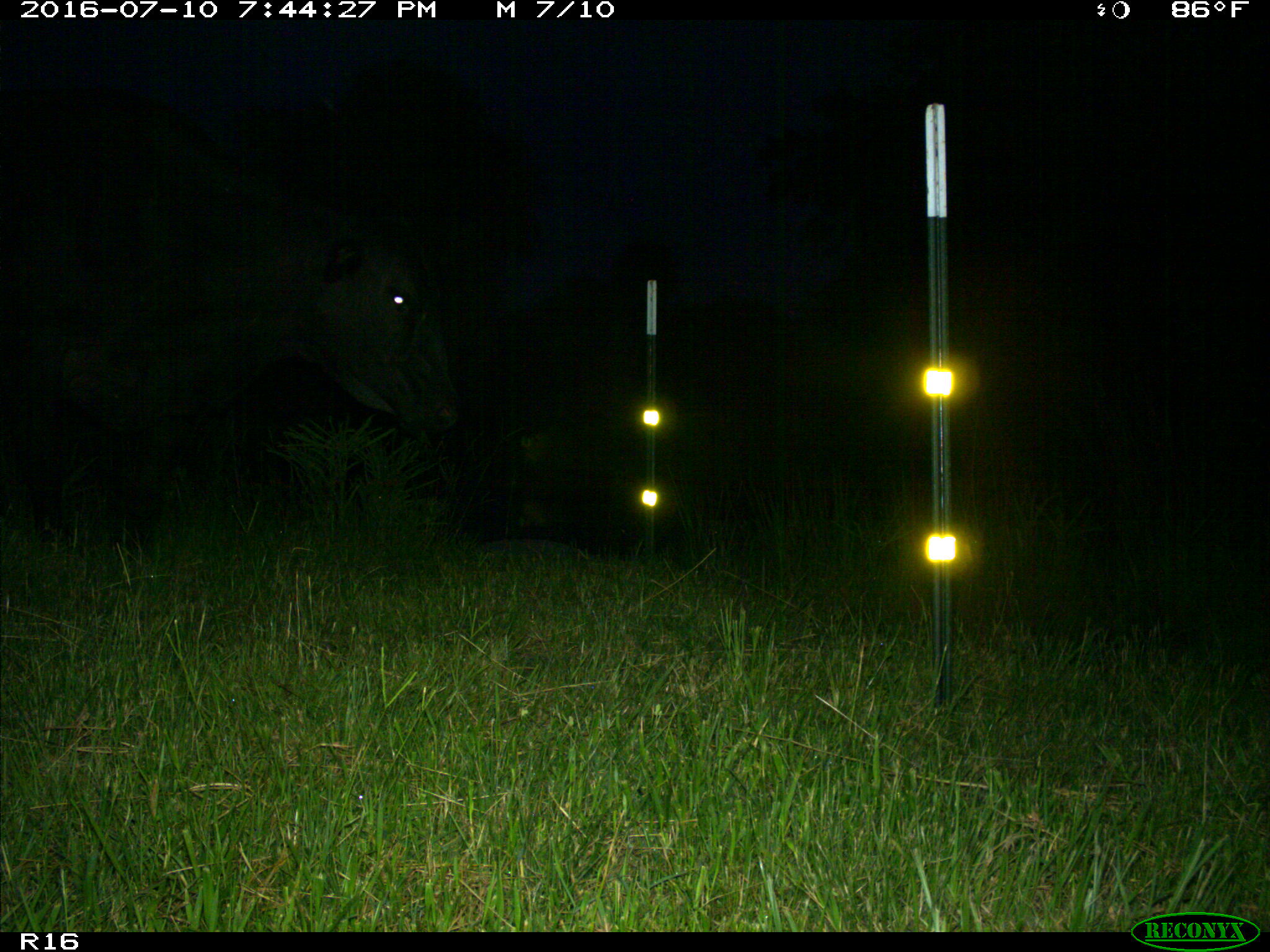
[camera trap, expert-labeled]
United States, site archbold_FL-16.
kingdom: Animalia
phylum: Chordata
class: Mammalia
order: Artiodactyla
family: Bovidae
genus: Bos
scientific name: Bos taurus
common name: domestic cow